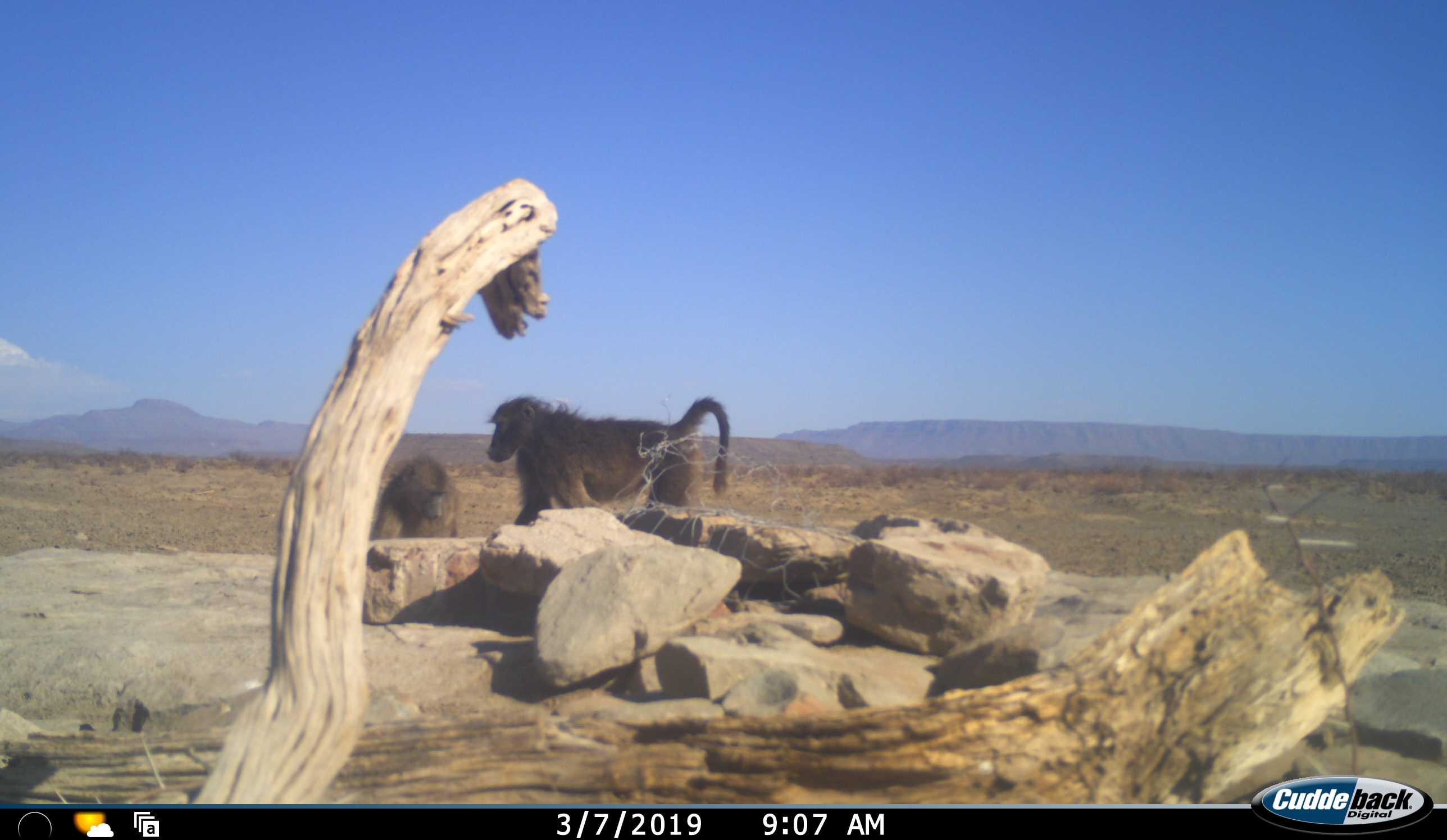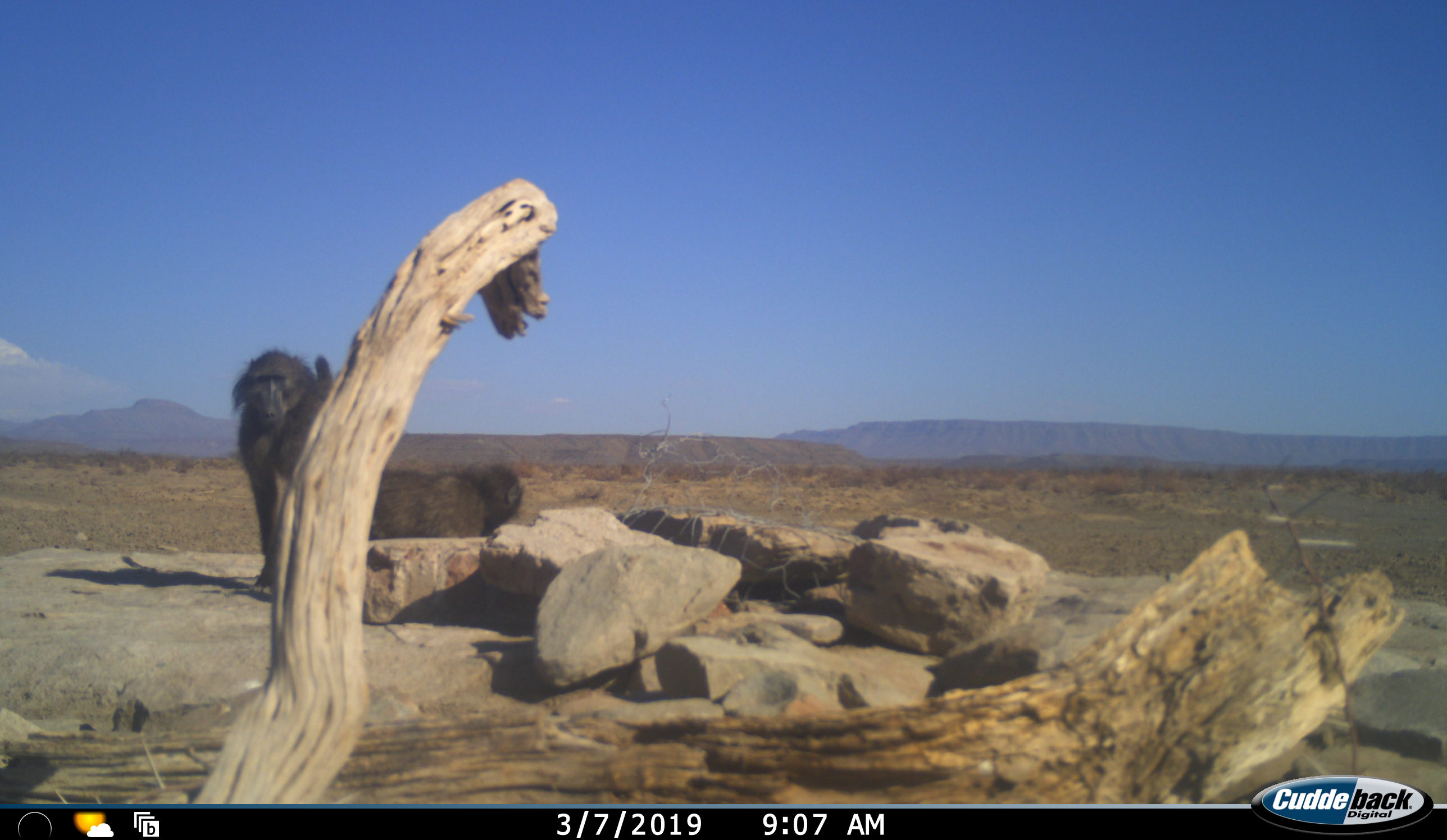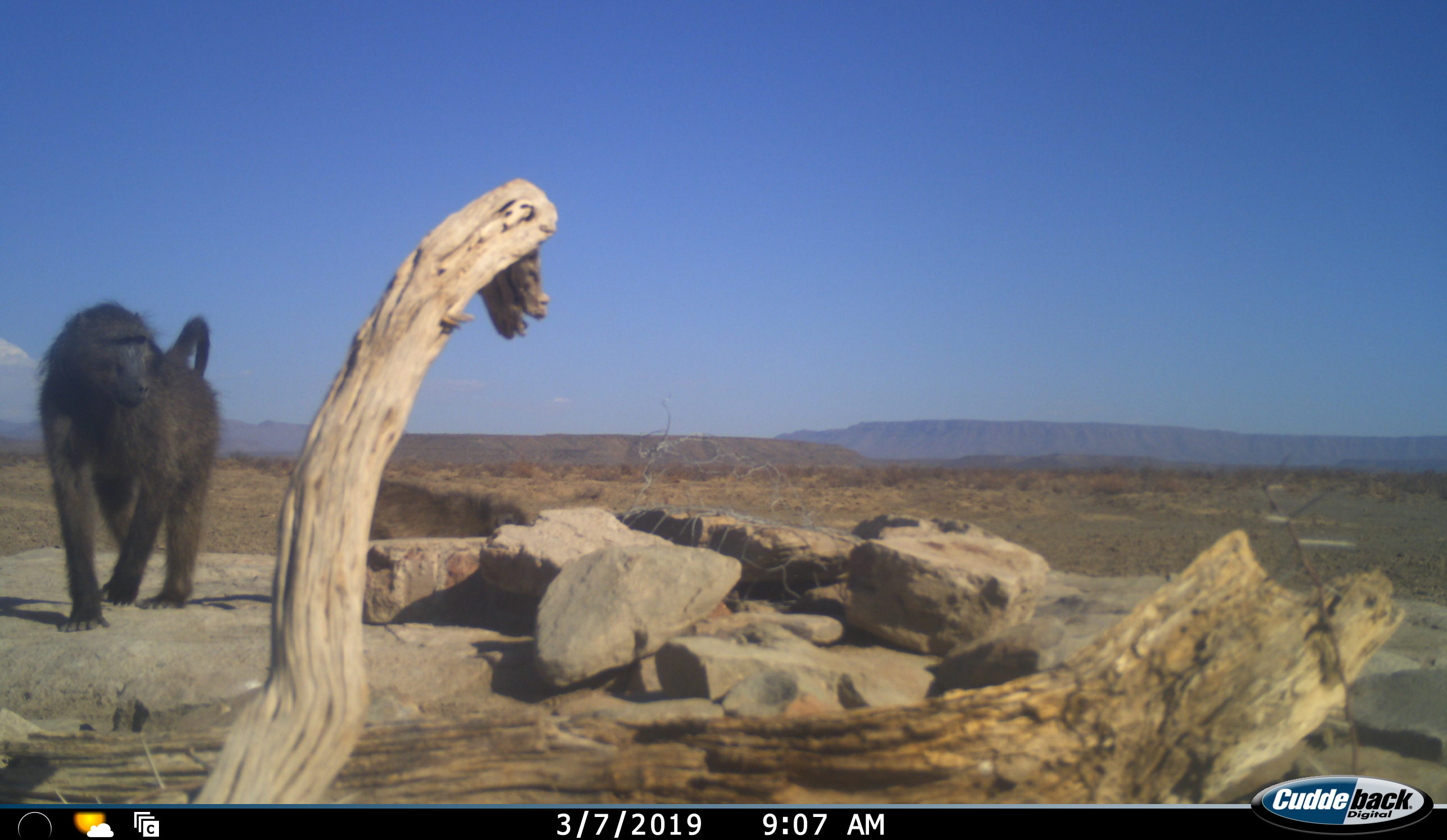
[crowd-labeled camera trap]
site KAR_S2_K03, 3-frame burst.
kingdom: Animalia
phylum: Chordata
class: Mammalia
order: Primates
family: Cercopithecidae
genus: Papio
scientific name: Papio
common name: baboon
Baboon (Papio), count 2. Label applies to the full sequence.